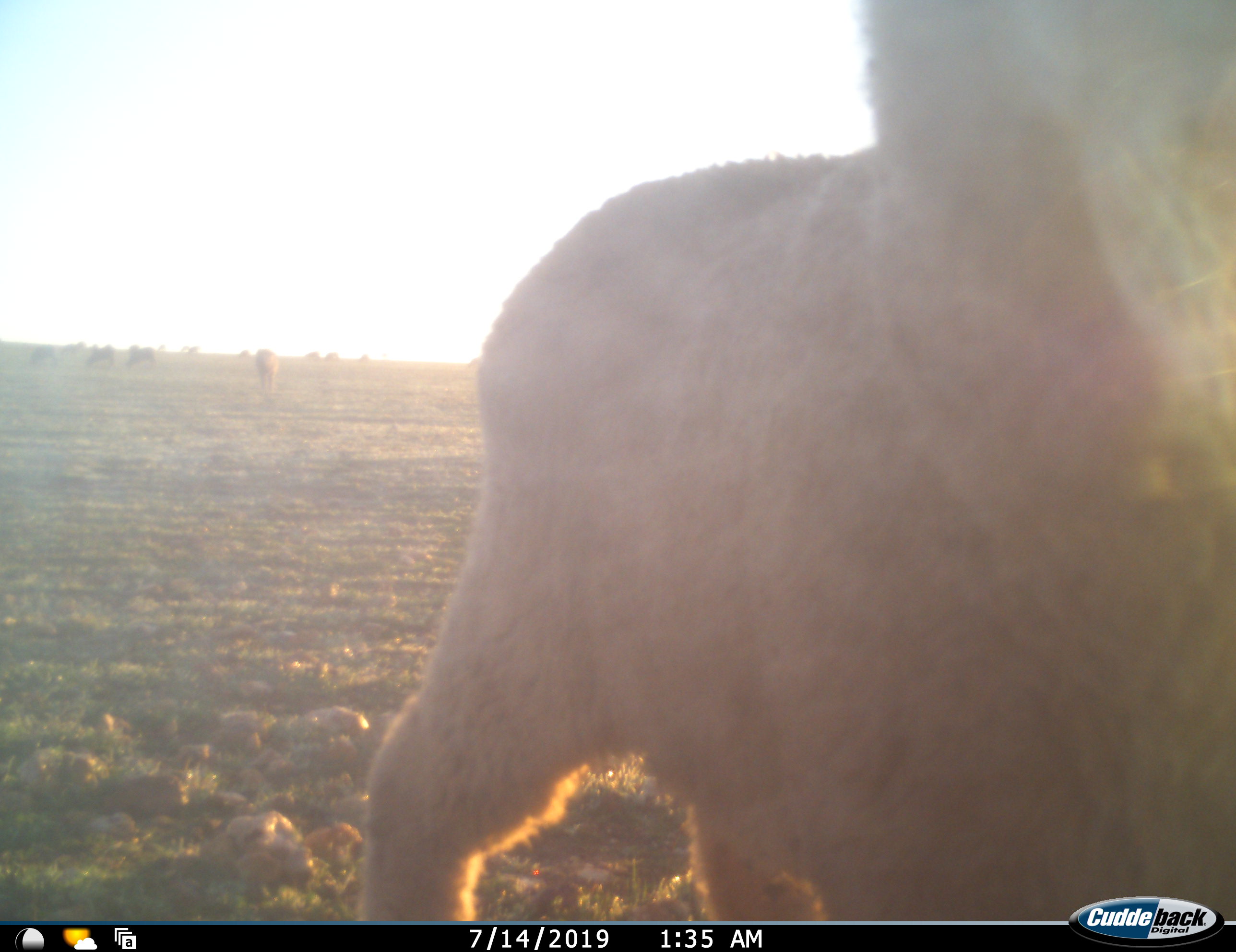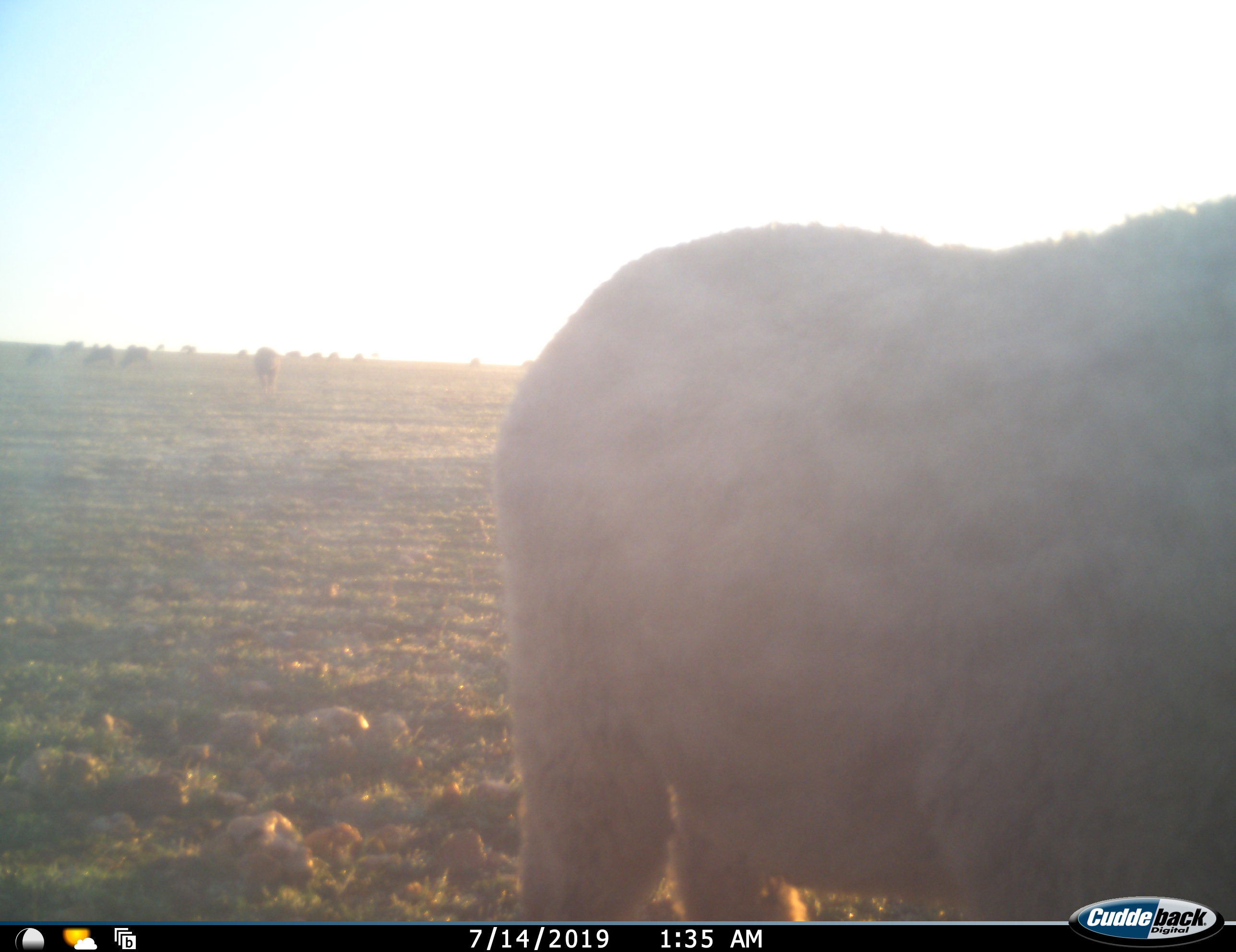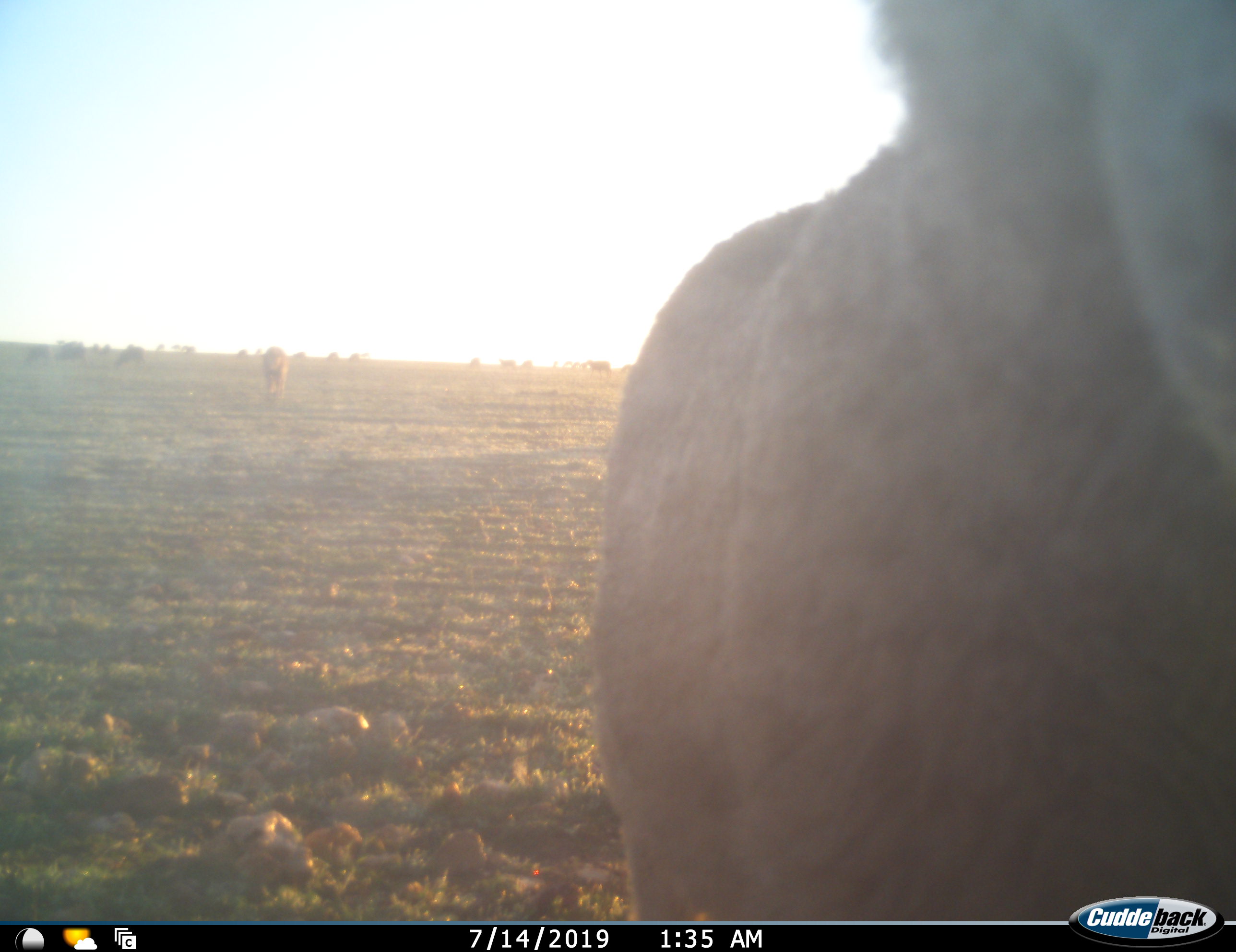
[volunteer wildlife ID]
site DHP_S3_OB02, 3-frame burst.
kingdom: Animalia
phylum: Chordata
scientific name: Vertebrata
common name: domestic animal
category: domesticanimal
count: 11-50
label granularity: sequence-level